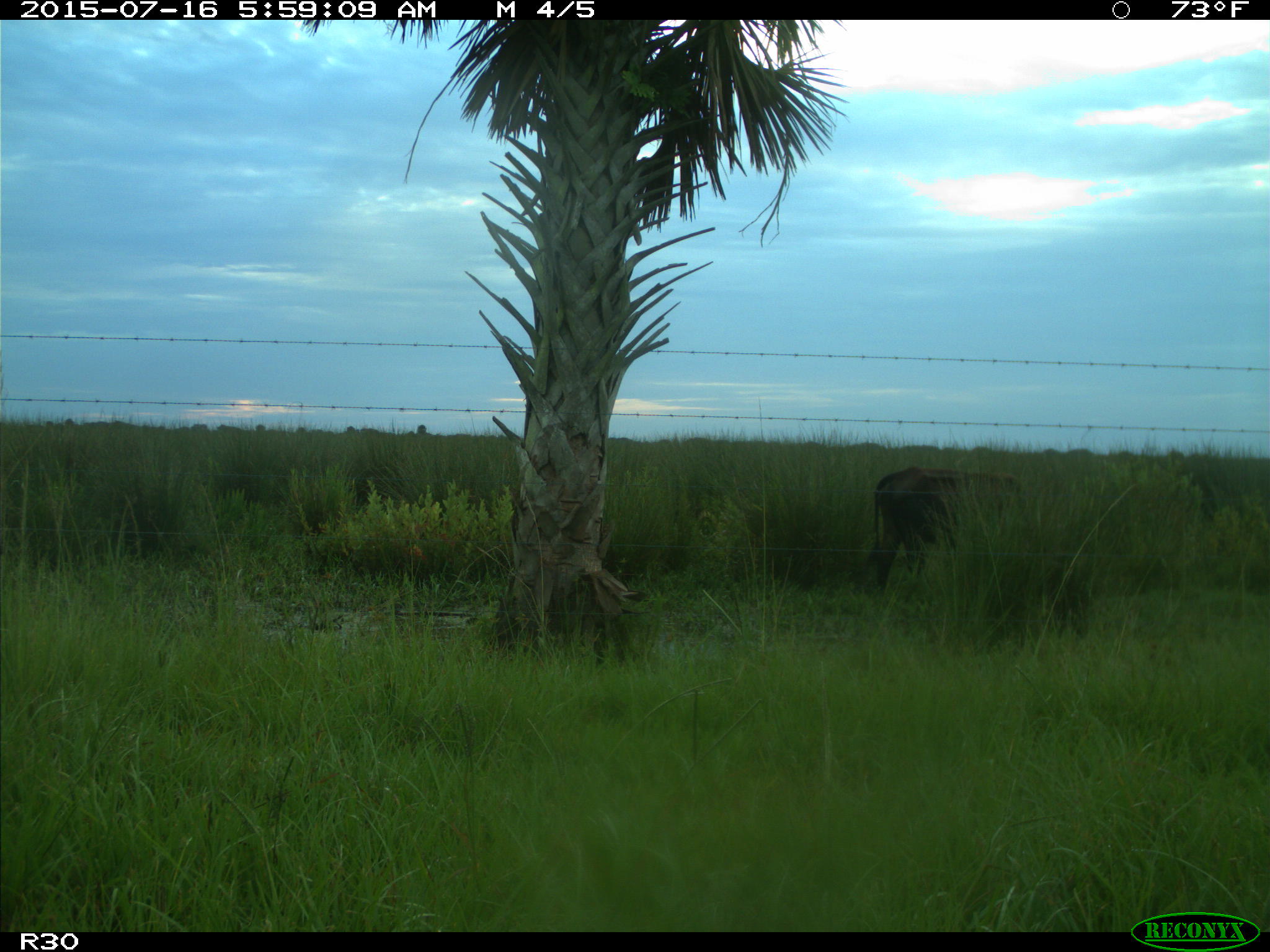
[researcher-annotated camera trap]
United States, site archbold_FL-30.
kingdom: Animalia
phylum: Chordata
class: Mammalia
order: Artiodactyla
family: Bovidae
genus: Bos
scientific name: Bos taurus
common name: domestic cow